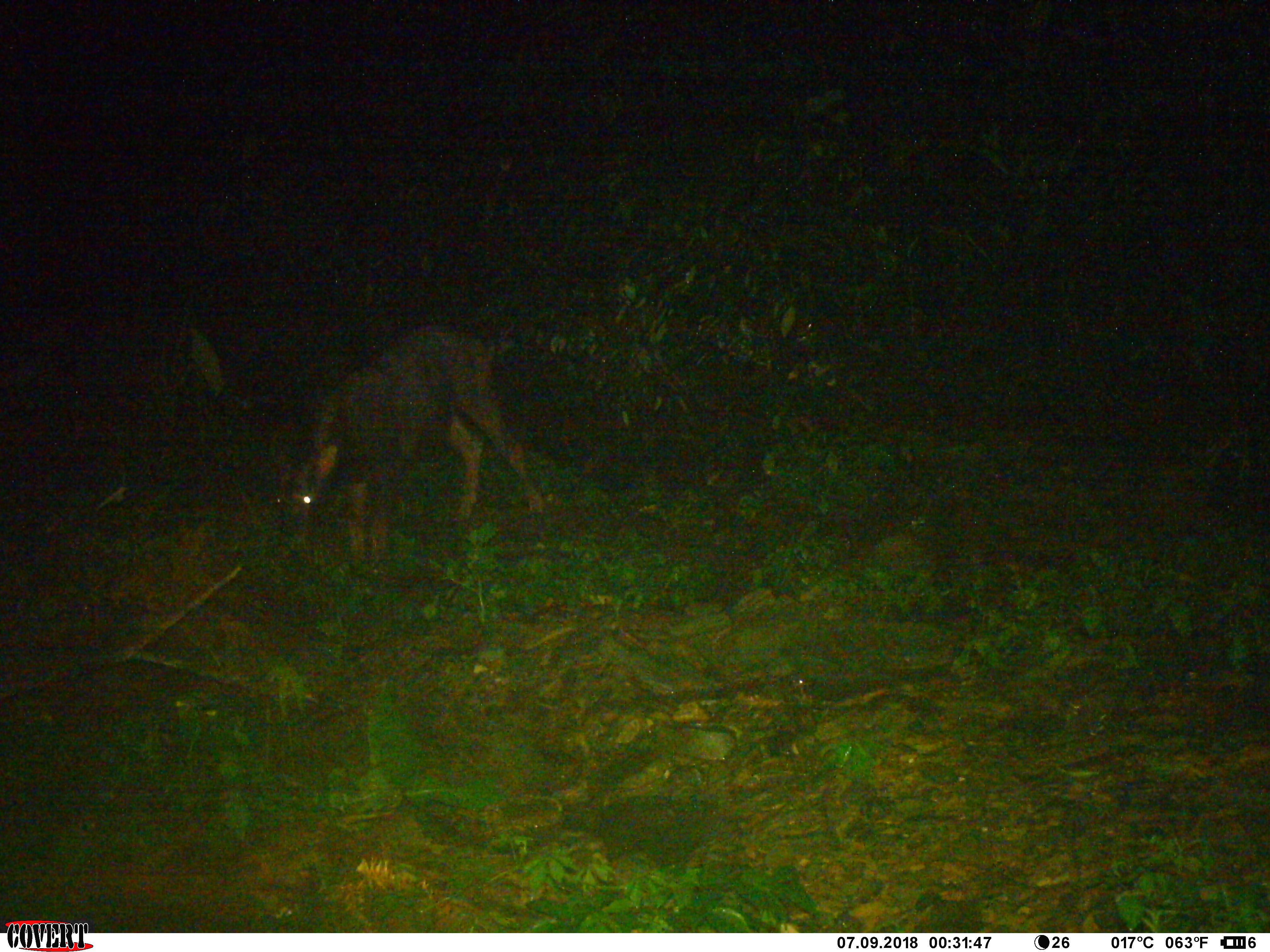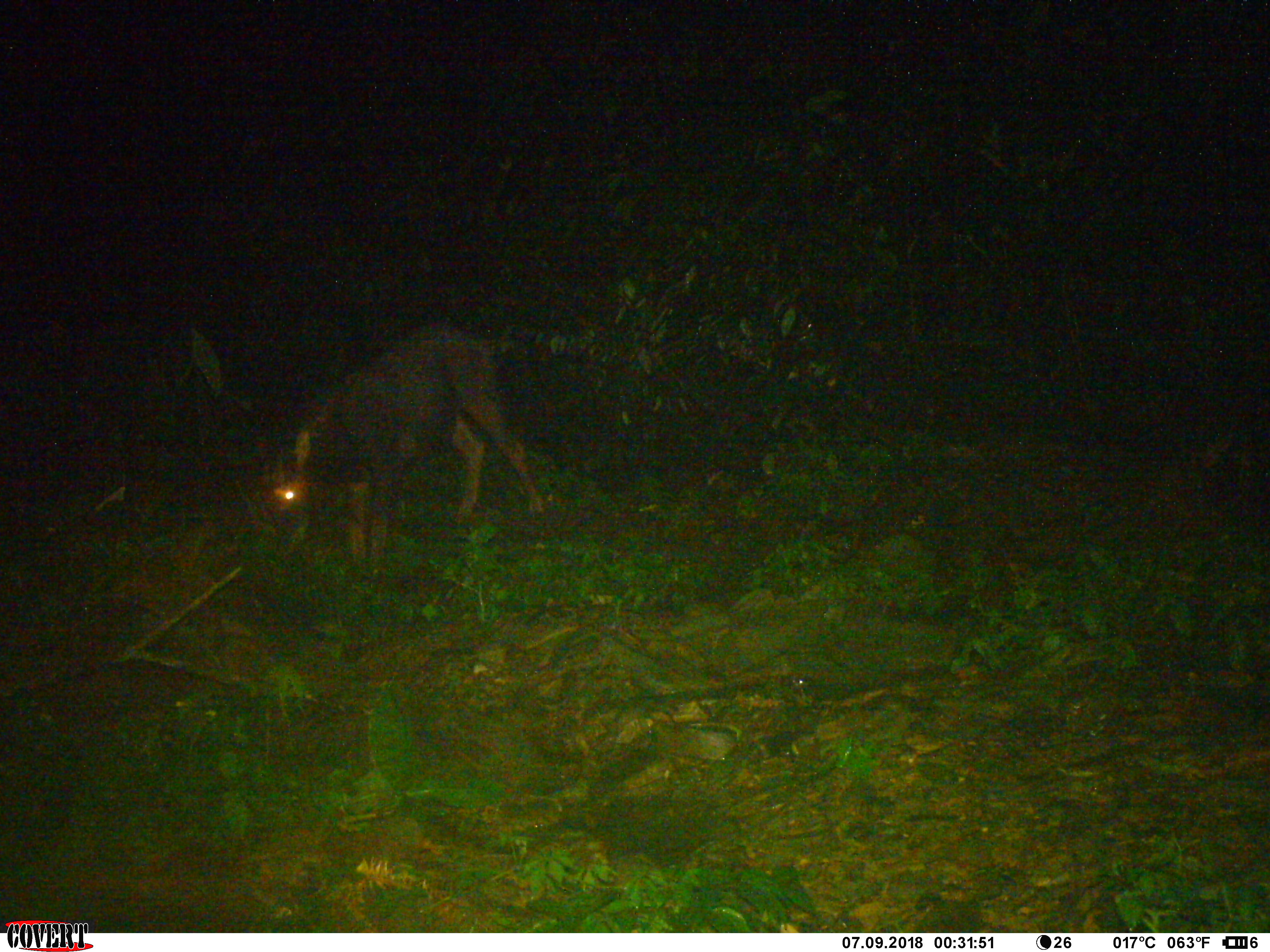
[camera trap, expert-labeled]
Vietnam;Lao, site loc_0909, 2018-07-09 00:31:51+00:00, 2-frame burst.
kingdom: Animalia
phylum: Chordata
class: Mammalia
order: Artiodactyla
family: Bovidae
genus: Capricornis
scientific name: Capricornis sumatraensis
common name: chinese serow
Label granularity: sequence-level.